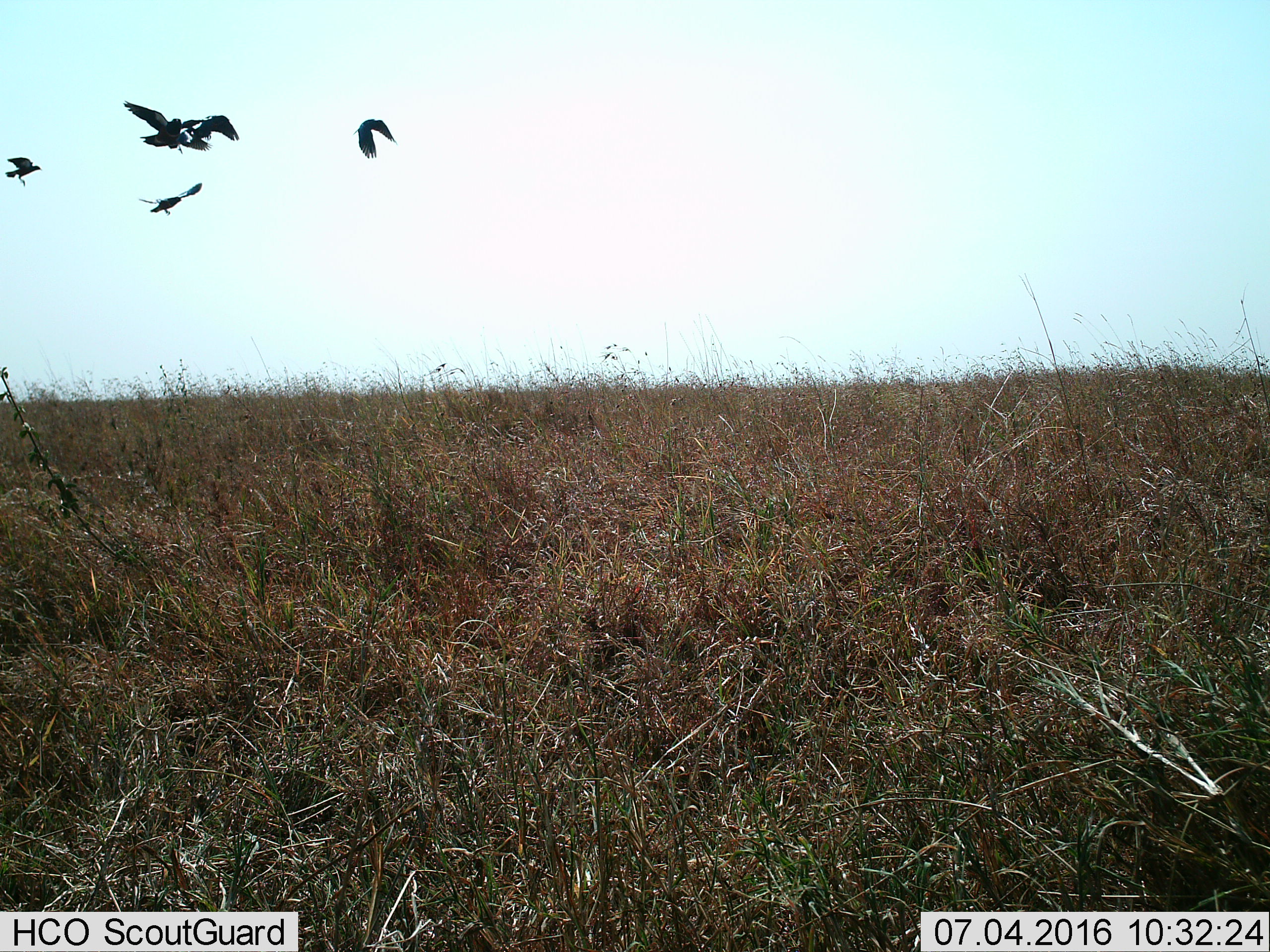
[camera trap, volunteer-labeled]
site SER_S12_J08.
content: unidentified animal